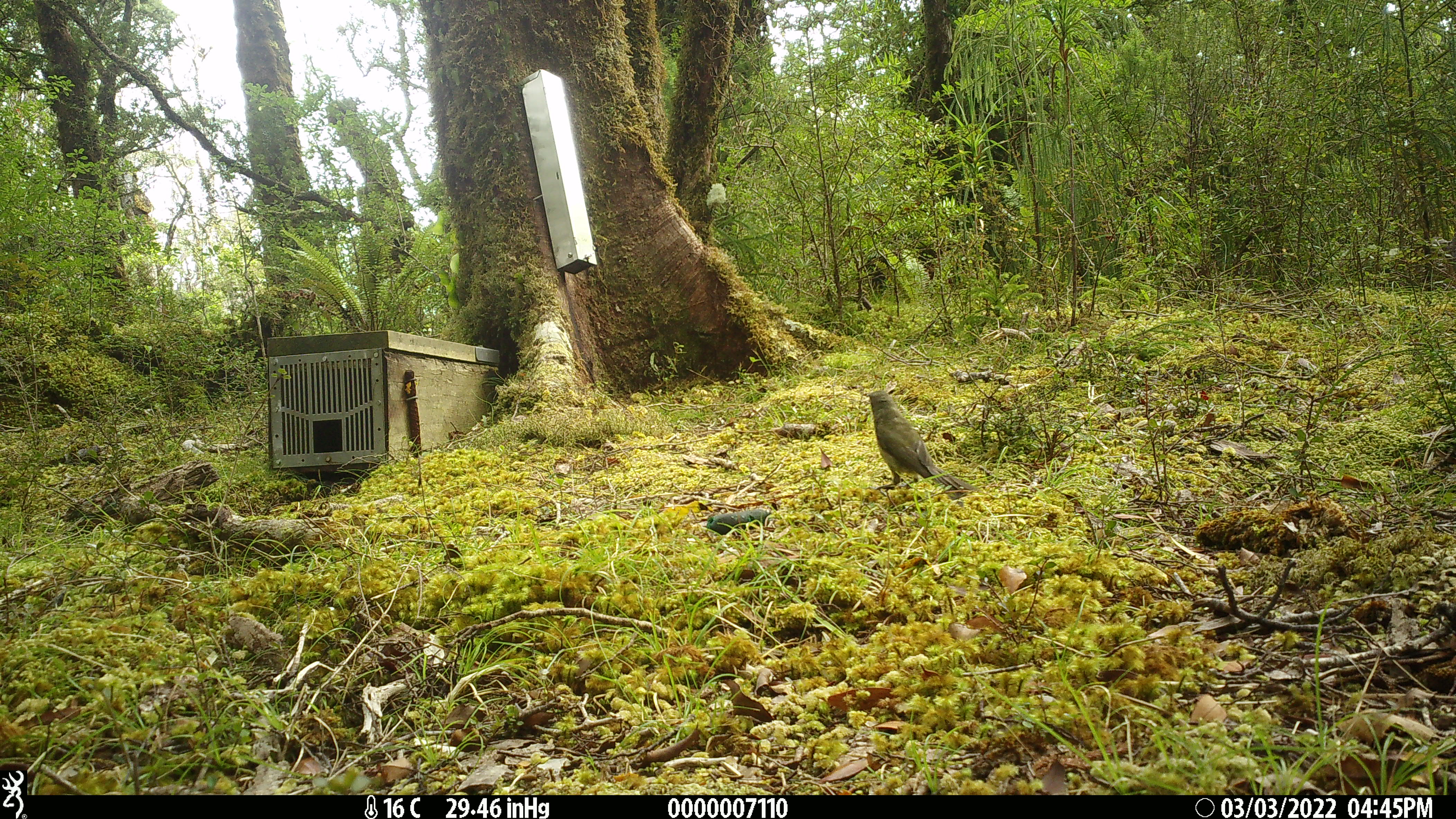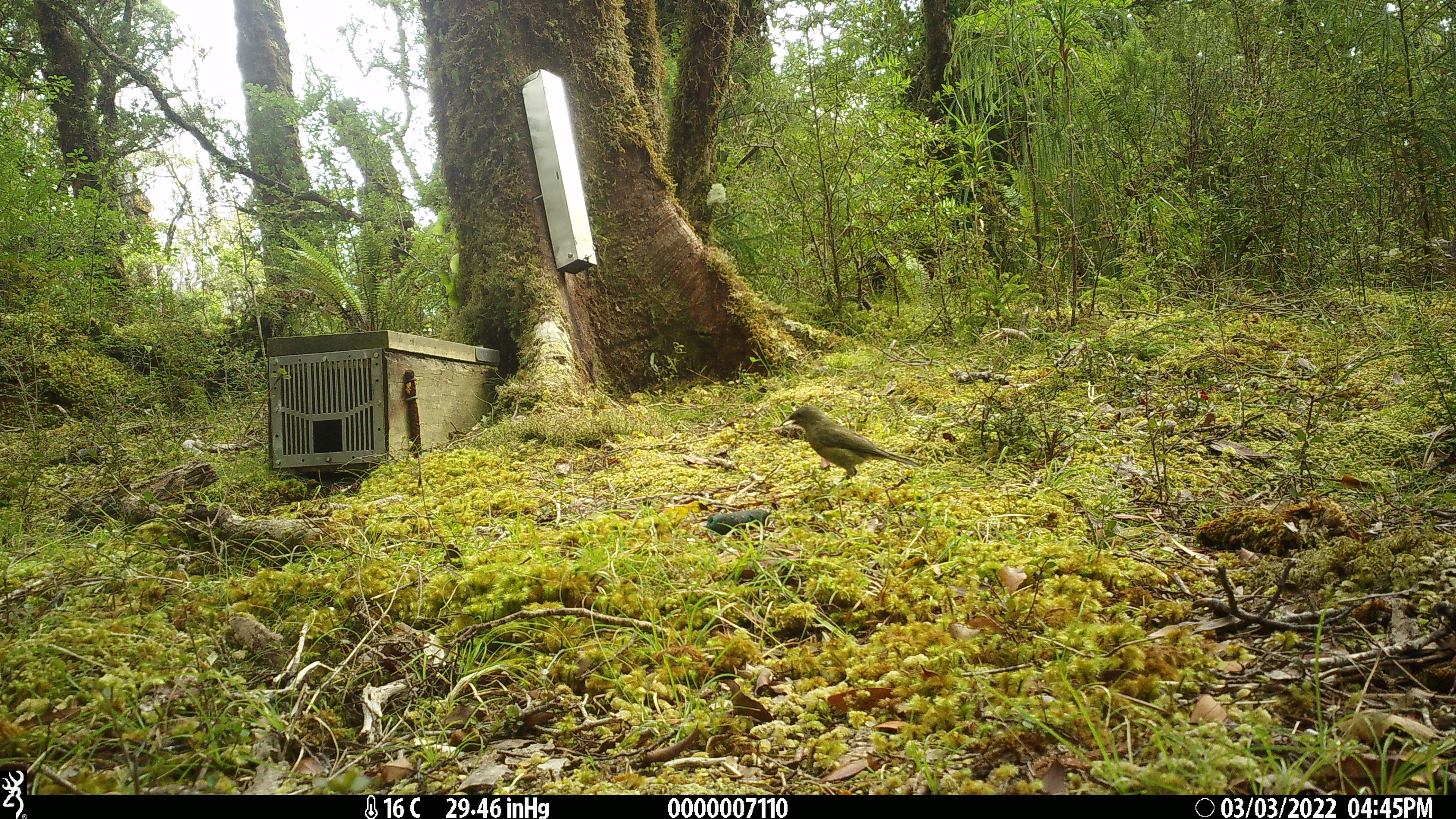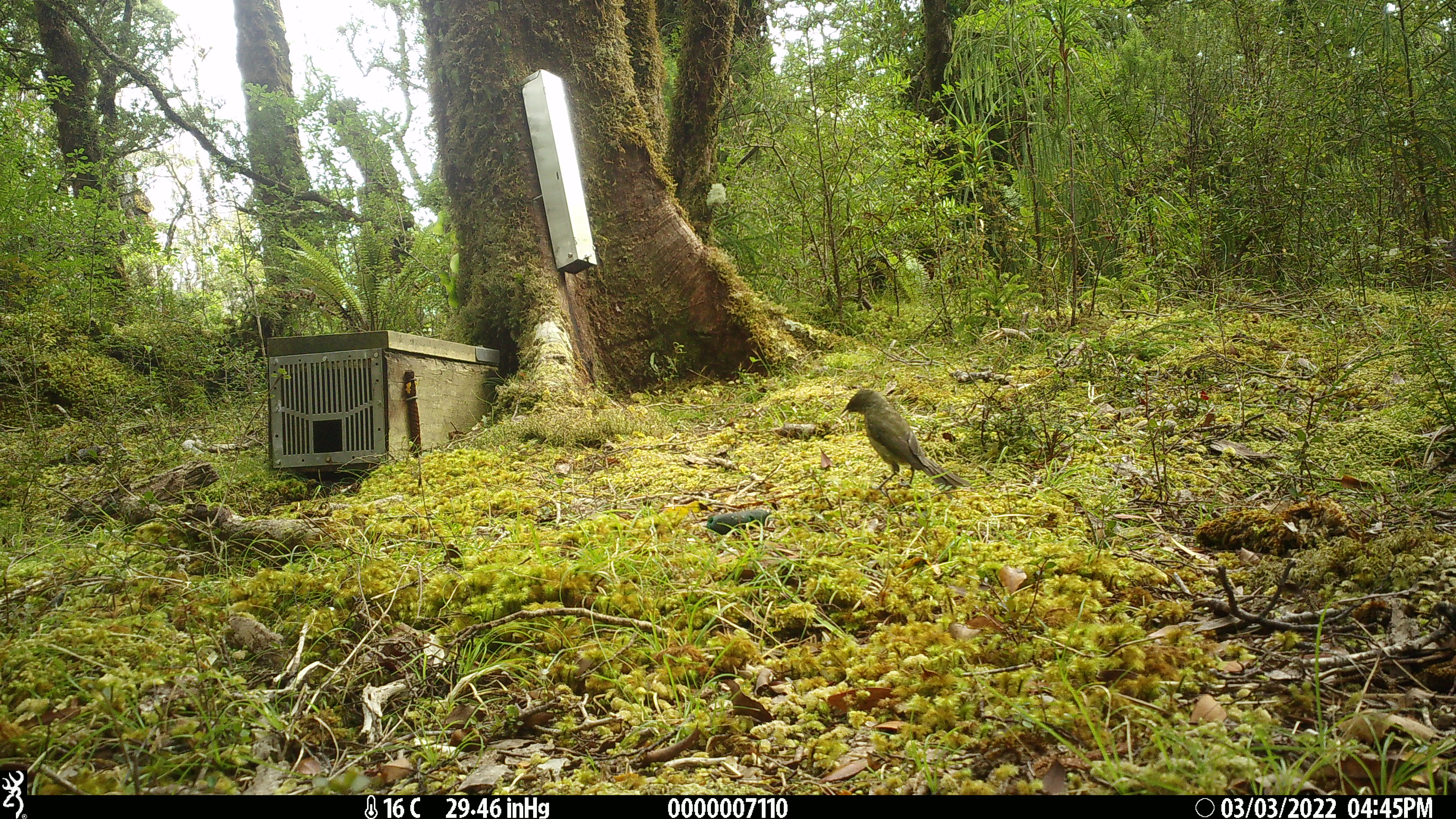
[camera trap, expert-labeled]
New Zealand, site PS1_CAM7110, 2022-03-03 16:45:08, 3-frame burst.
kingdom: Animalia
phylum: Chordata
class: Aves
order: Passeriformes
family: Meliphagidae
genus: Anthornis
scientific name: Anthornis melanura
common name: new zealand bellbird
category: bellbird